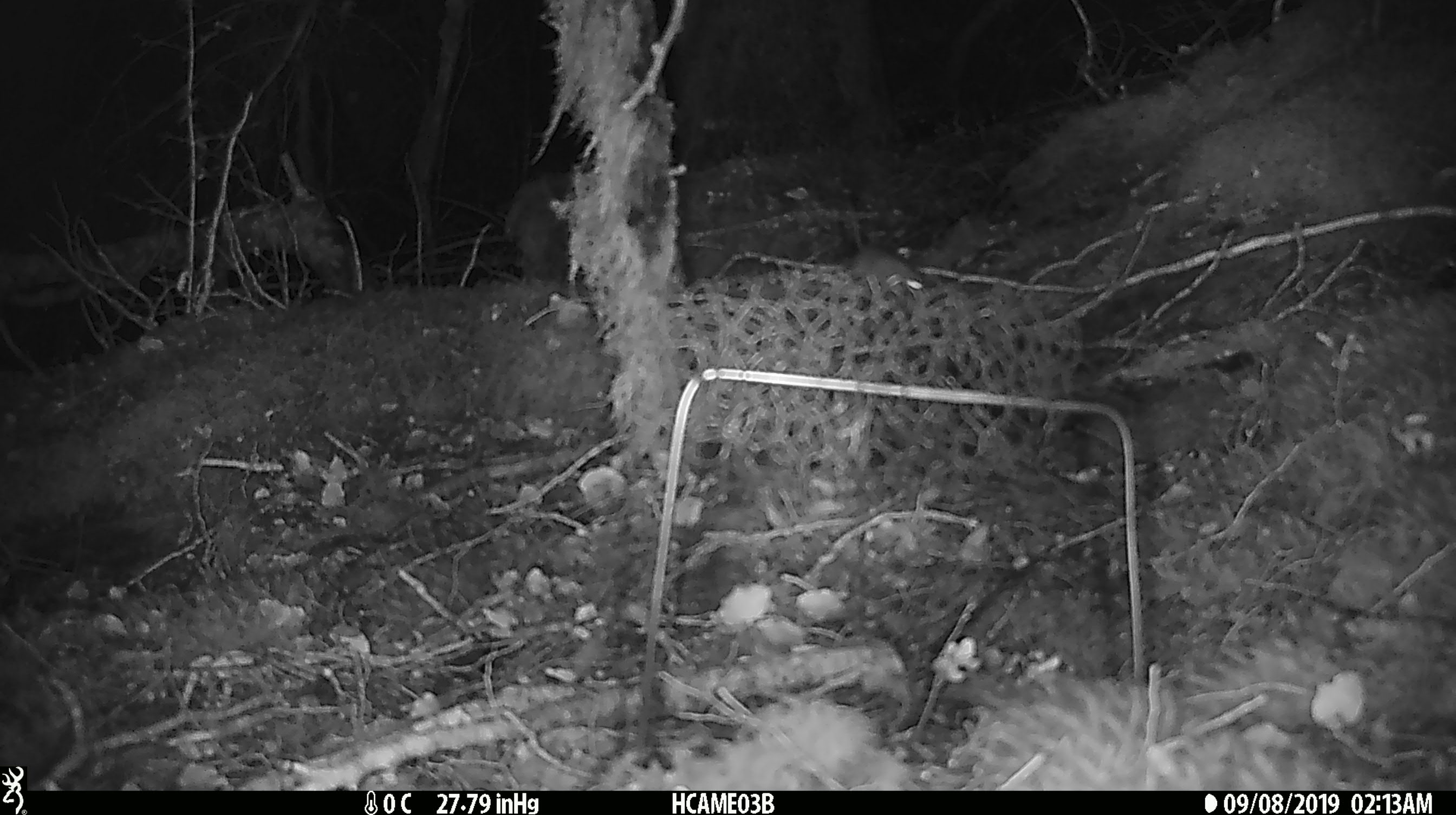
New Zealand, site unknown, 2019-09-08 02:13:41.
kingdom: Animalia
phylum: Chordata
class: Mammalia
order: Rodentia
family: Muridae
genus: Mus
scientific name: Mus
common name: mouse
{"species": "mouse (Mus)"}